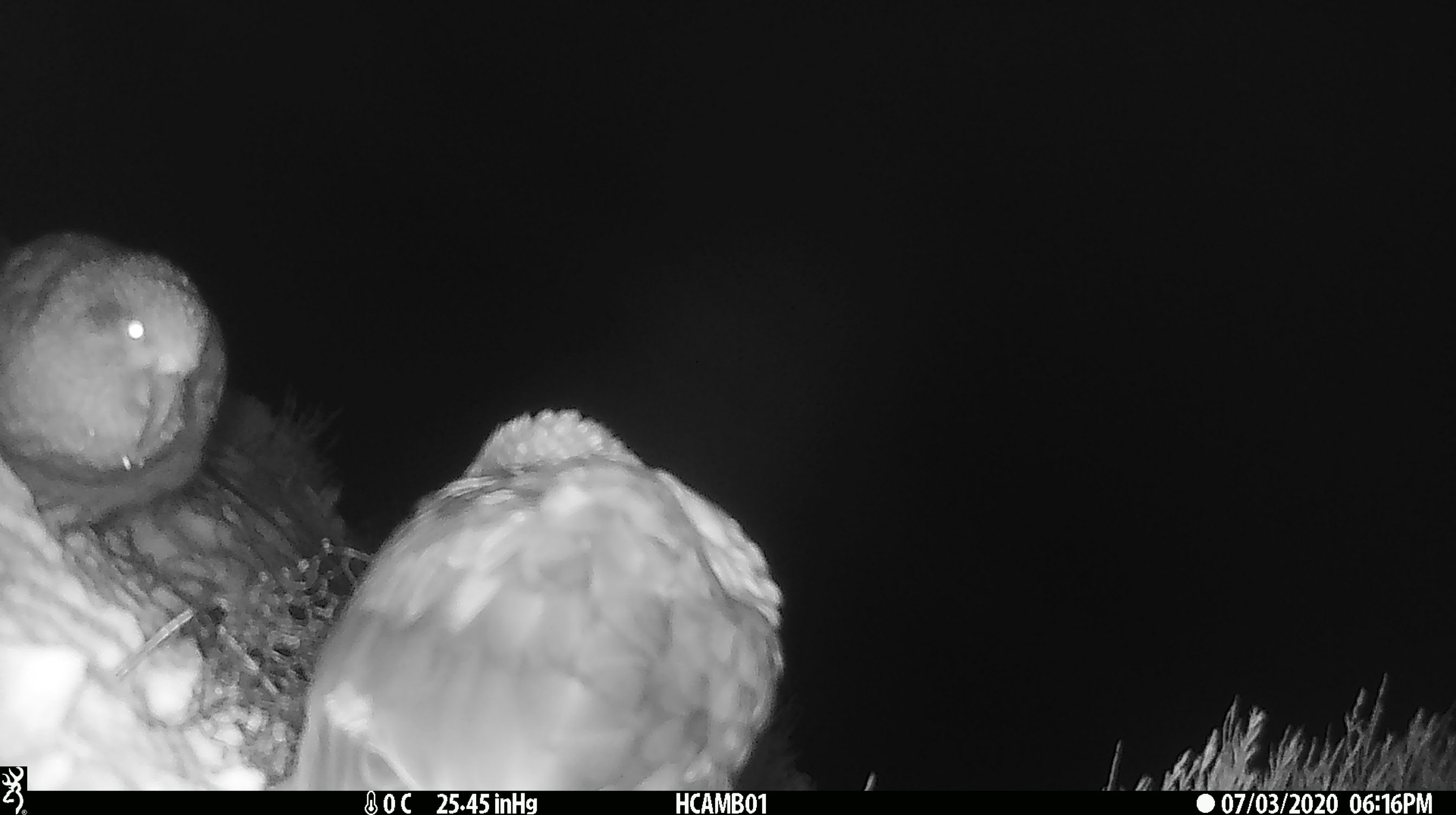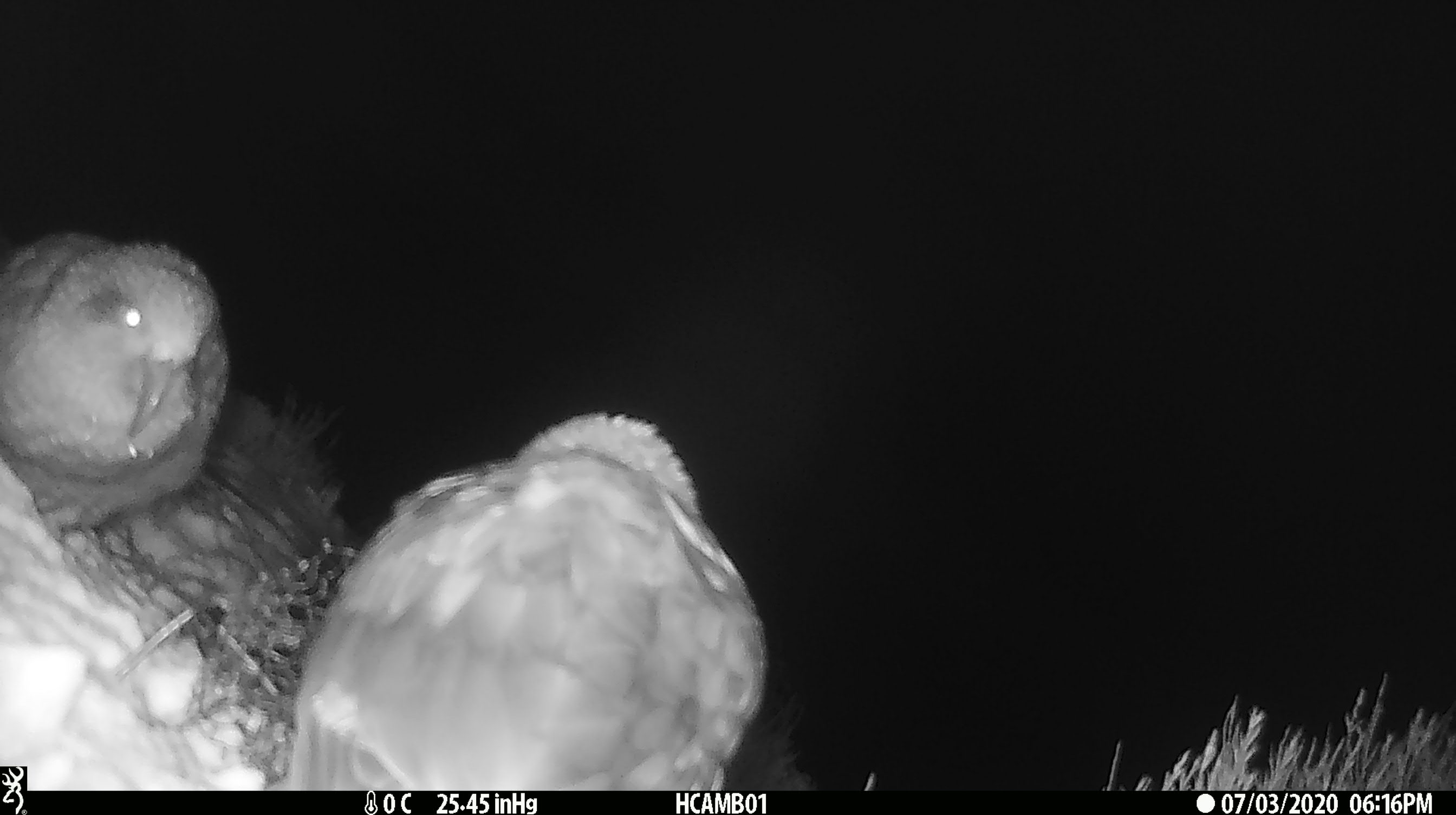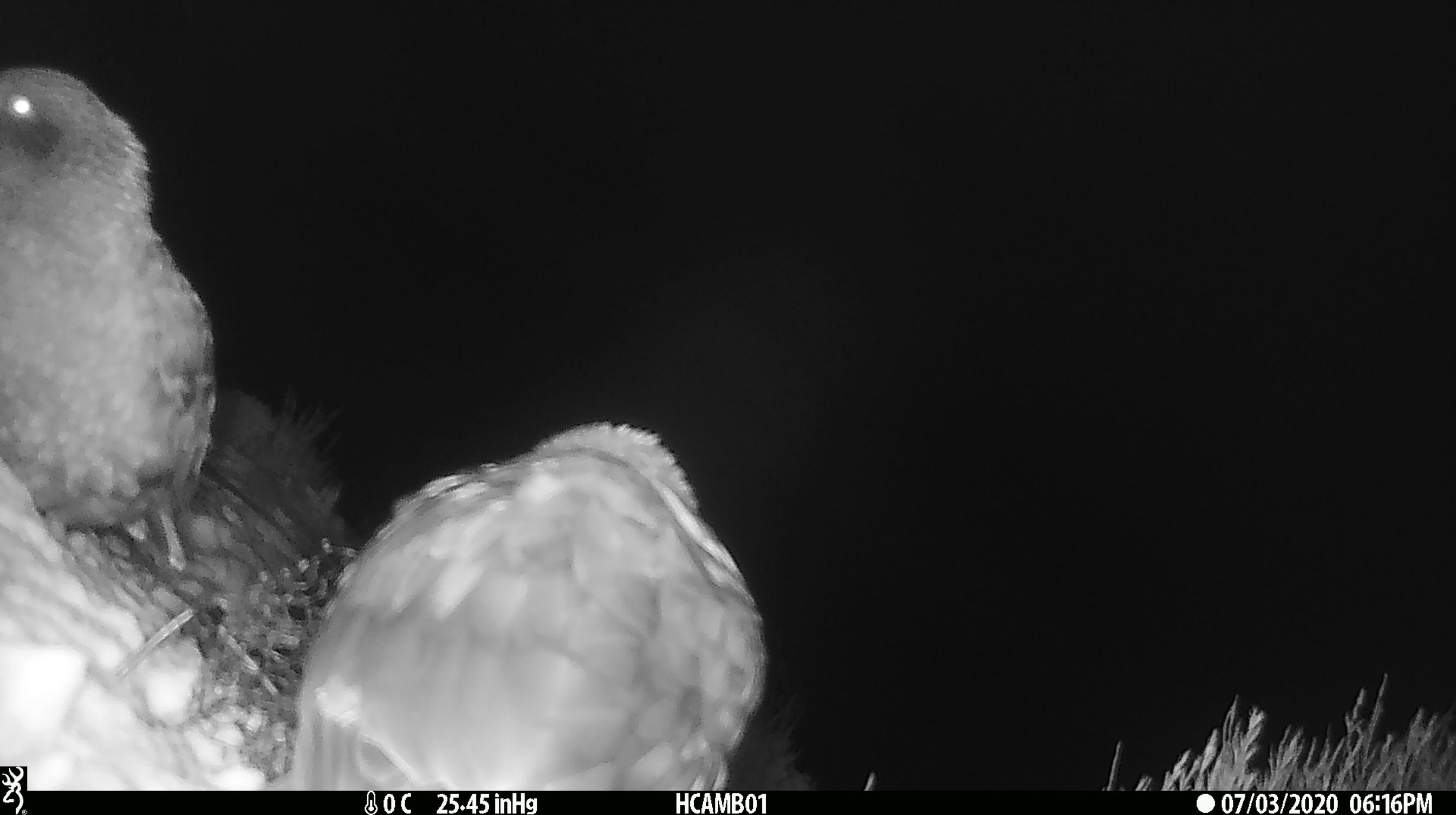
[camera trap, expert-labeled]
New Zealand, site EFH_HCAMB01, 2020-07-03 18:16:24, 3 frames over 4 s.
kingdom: Animalia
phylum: Chordata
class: Aves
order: Psittaciformes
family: Strigopidae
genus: Nestor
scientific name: Nestor notabilis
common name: kea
Kea (Nestor notabilis).